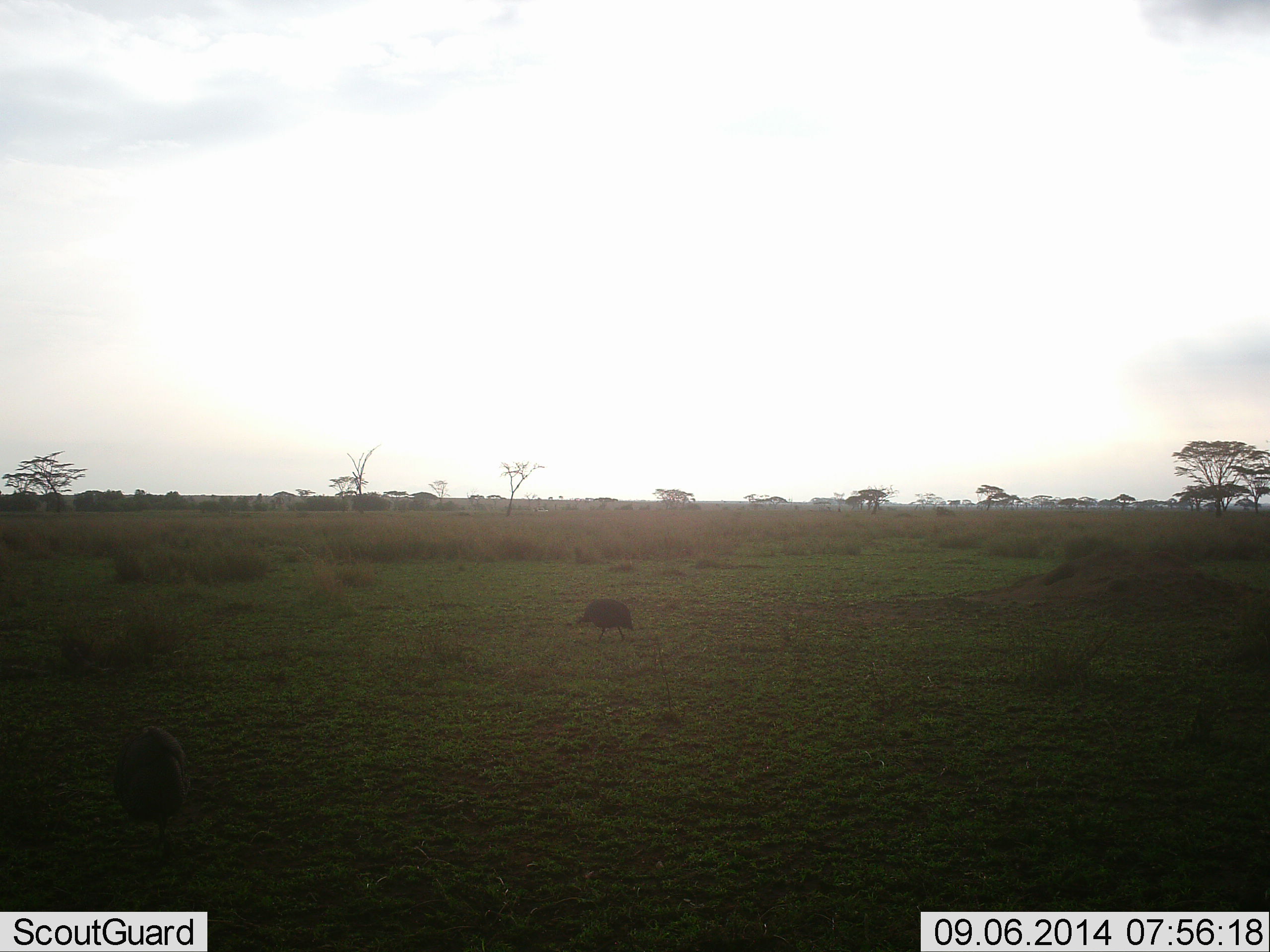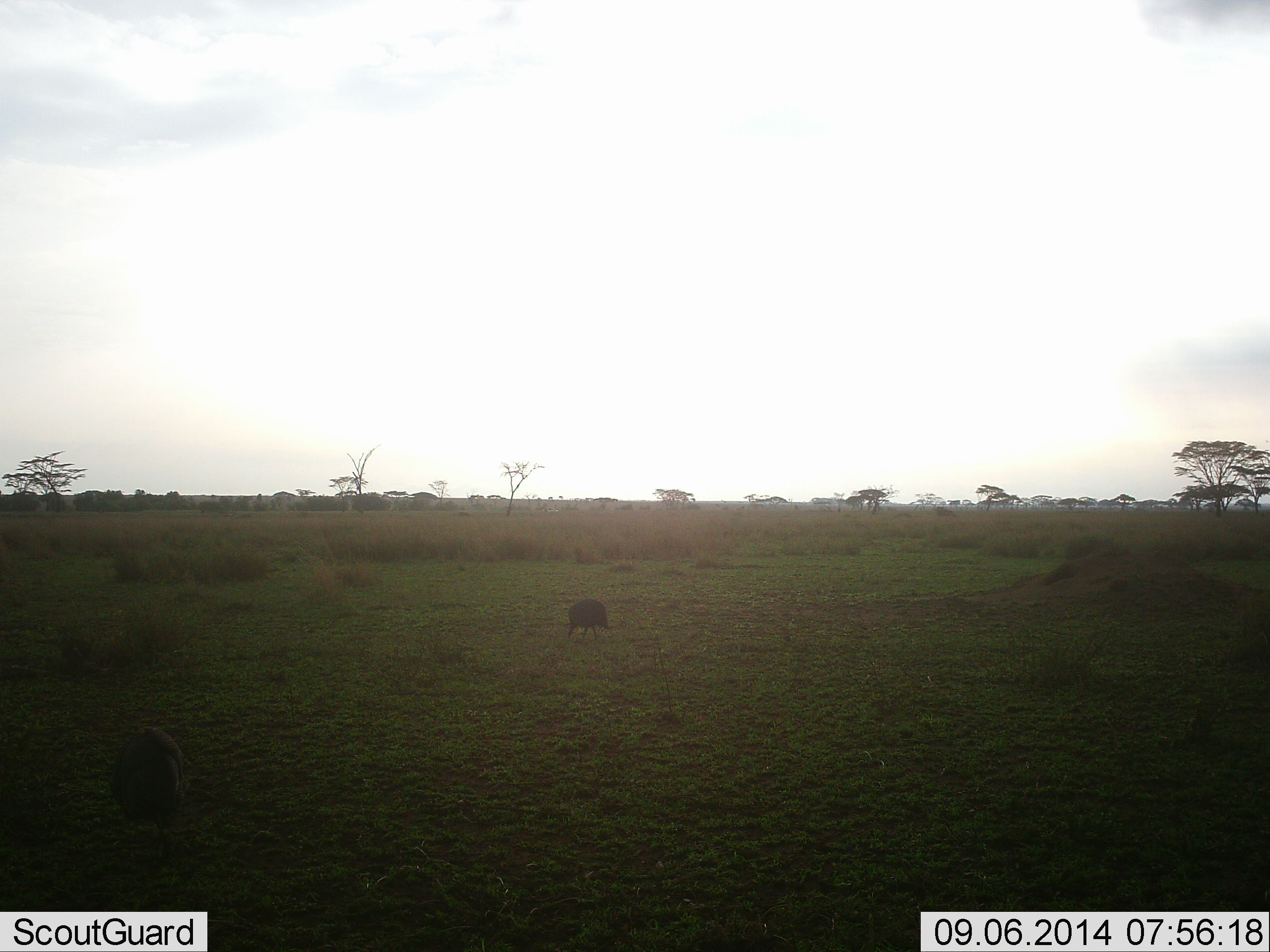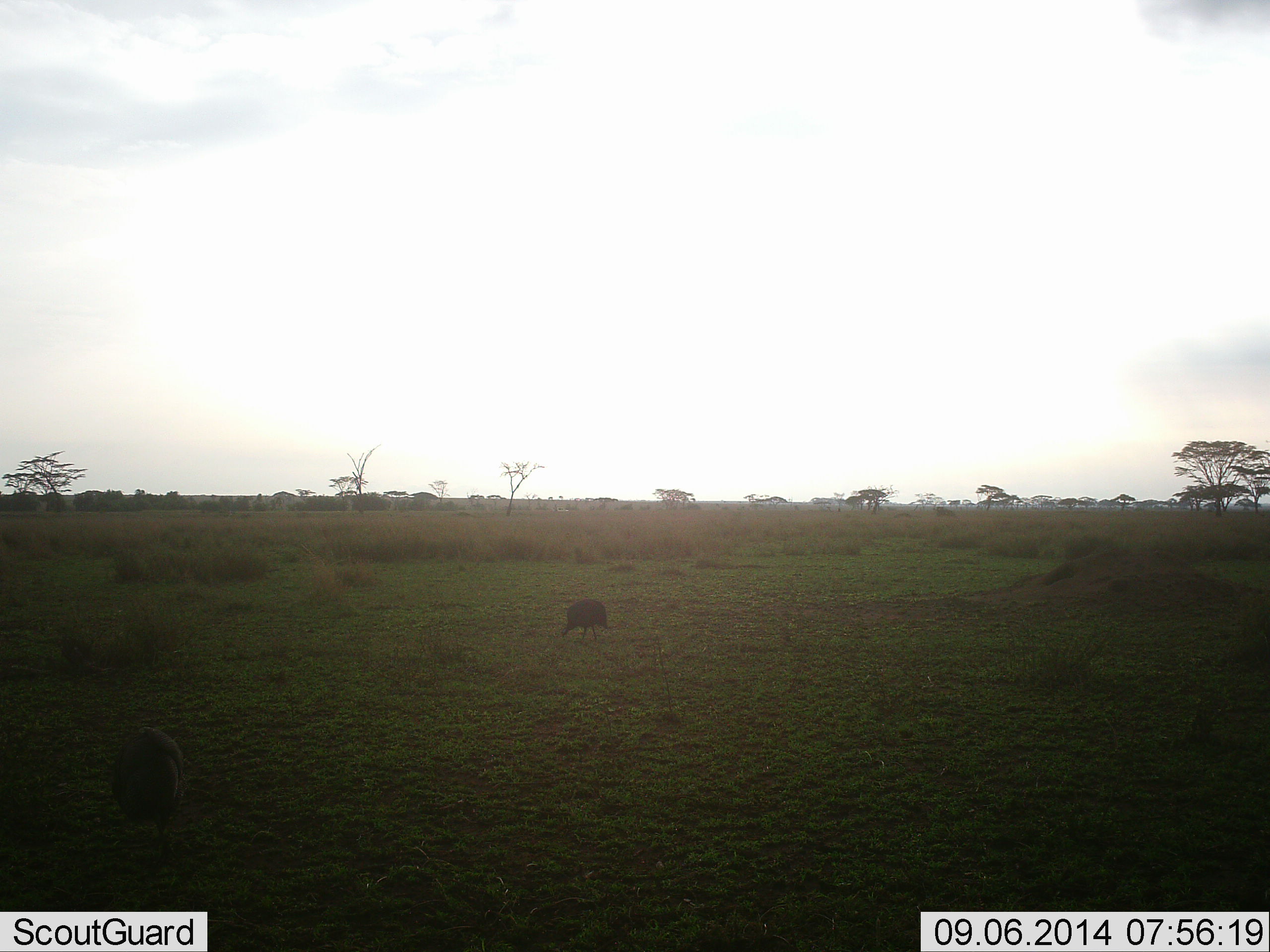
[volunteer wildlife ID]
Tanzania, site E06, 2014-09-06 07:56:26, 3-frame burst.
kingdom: Animalia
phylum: Chordata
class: Aves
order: Galliformes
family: Numididae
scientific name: Numididae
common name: guinea fowl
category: guineafowl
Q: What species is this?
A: Guineafowl (guinea fowl) (Numididae).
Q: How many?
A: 2.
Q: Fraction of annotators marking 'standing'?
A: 40%.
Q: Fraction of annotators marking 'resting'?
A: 0%.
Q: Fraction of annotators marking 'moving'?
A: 30%.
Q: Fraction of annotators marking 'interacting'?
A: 0%.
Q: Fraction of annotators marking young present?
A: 0%.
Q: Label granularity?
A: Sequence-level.